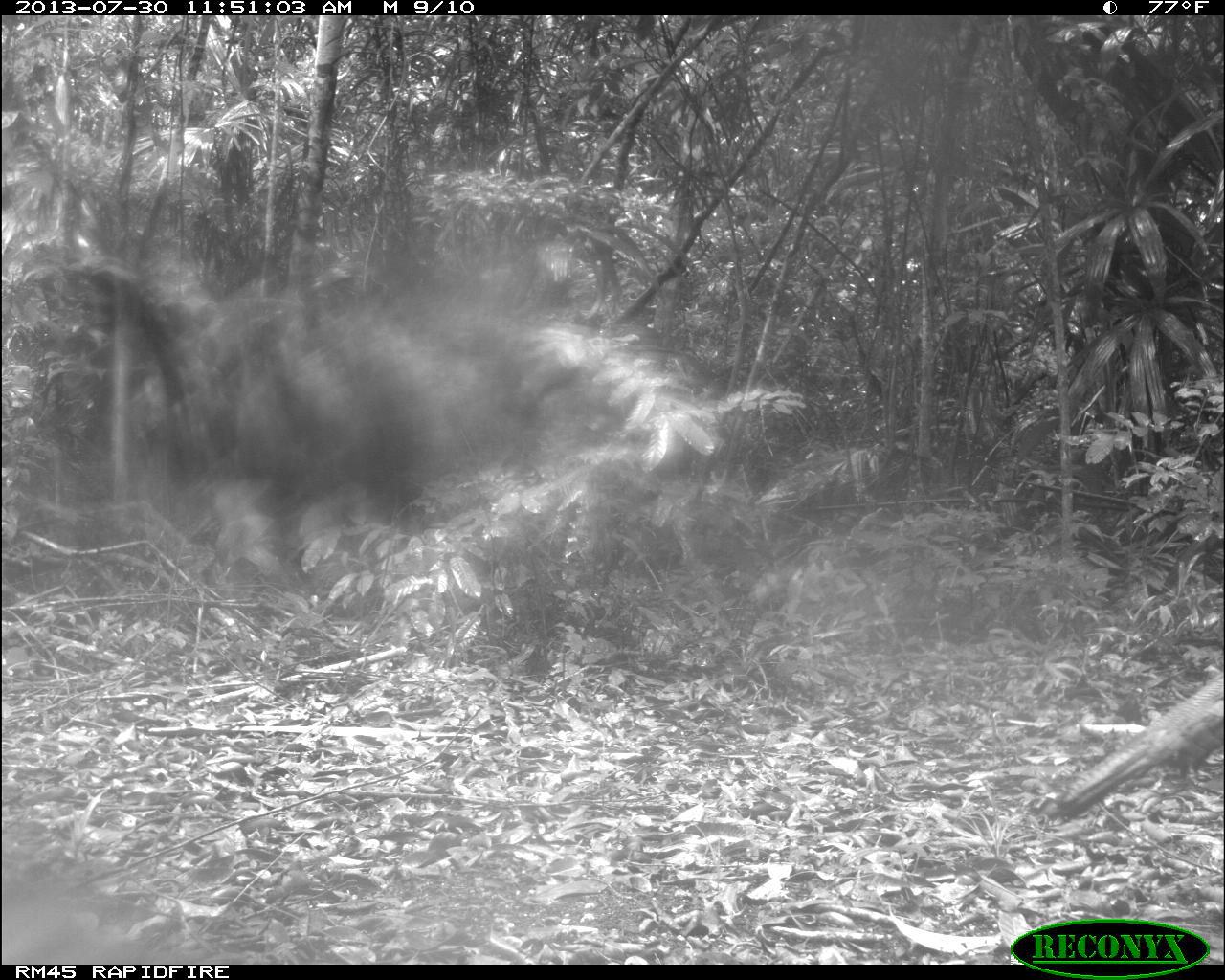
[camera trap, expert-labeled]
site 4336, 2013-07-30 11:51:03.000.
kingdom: Animalia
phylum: Chordata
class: Aves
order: Galliformes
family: Phasianidae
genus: Meleagris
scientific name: Meleagris ocellata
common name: ocellated turkey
Meleagris ocellata (ocellated turkey), count 2.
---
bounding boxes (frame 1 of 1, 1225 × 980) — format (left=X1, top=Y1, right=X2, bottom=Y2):
meleagris ocellata: (left=1051, top=668, right=1222, bottom=823)